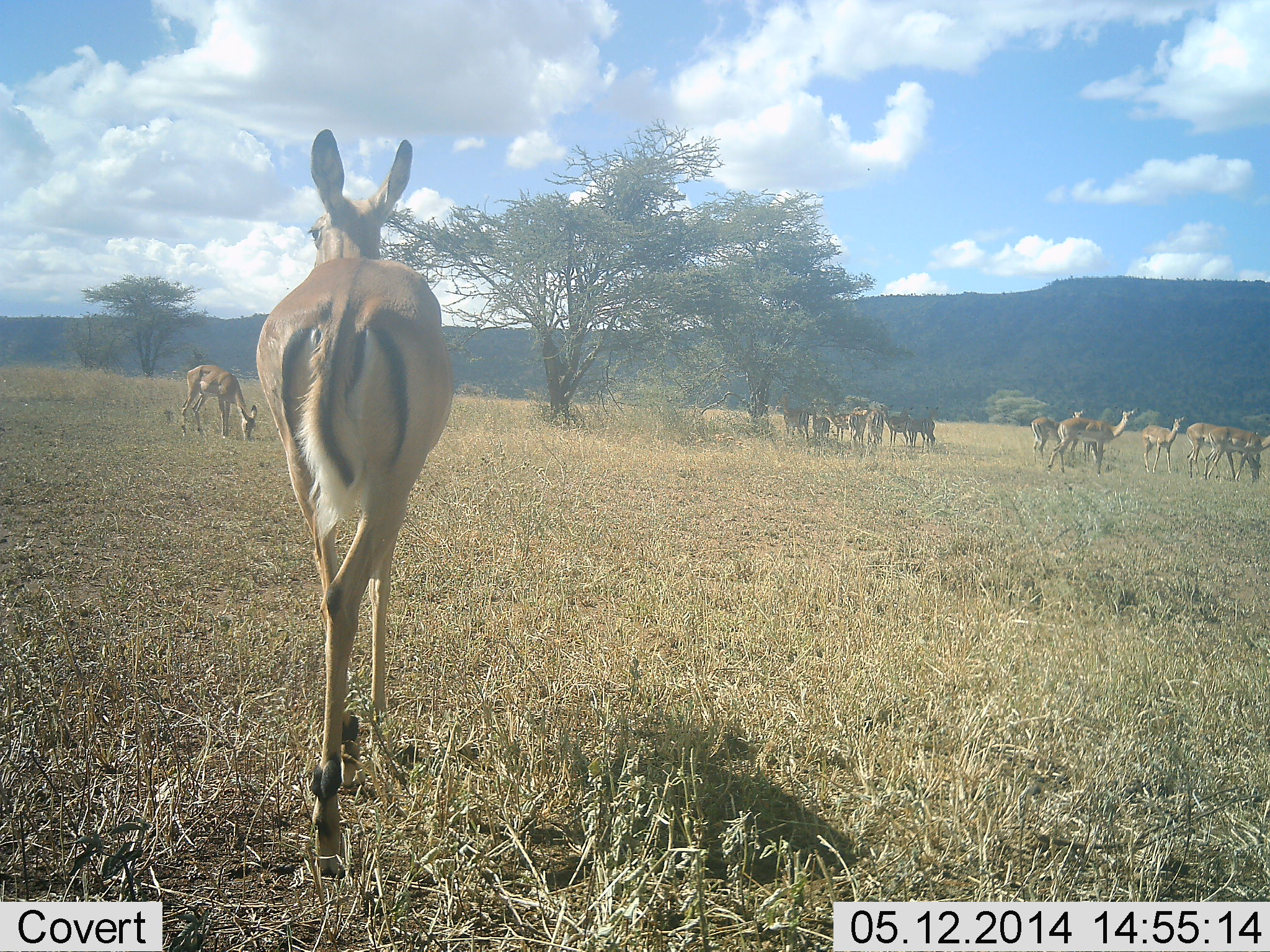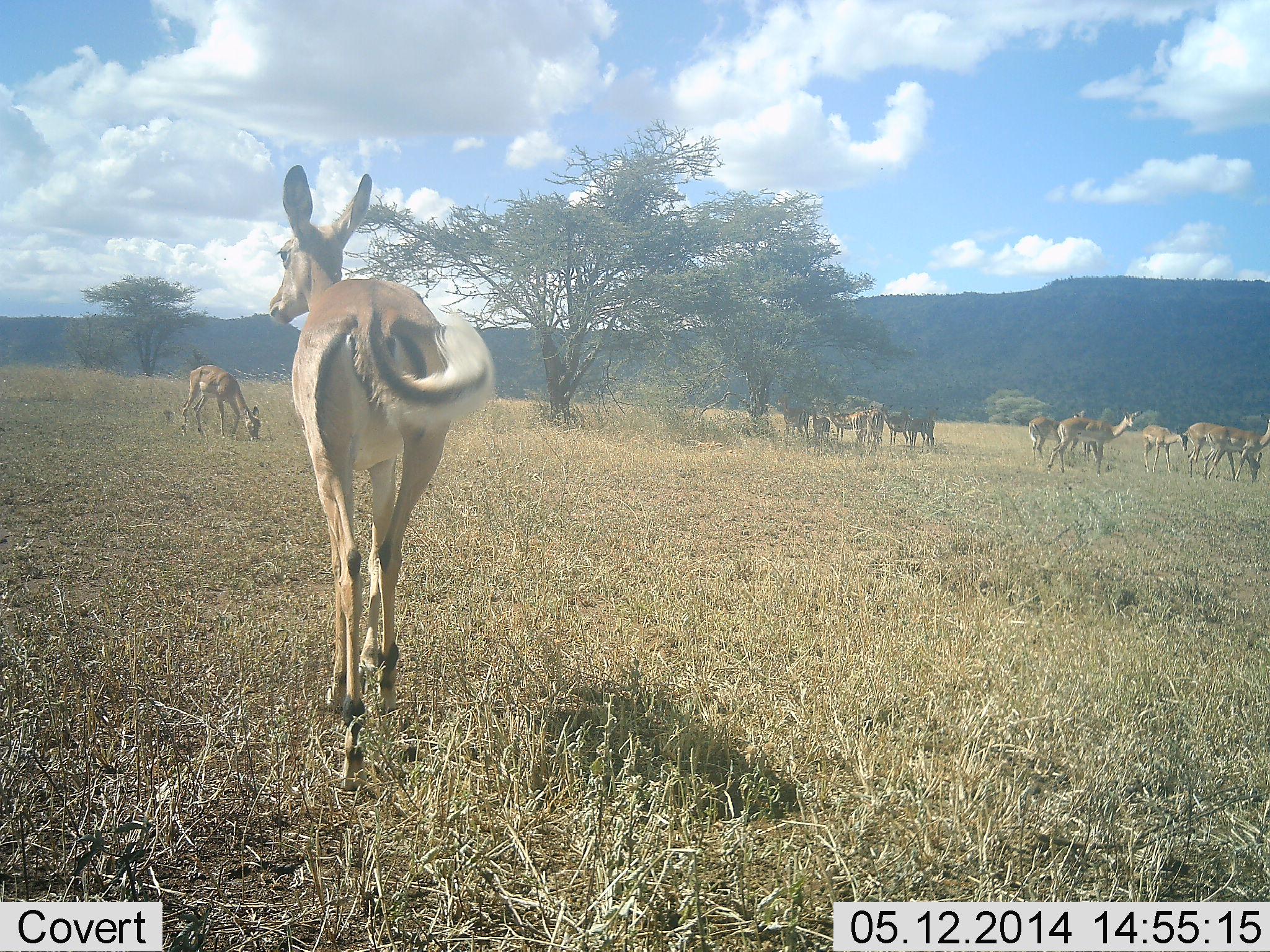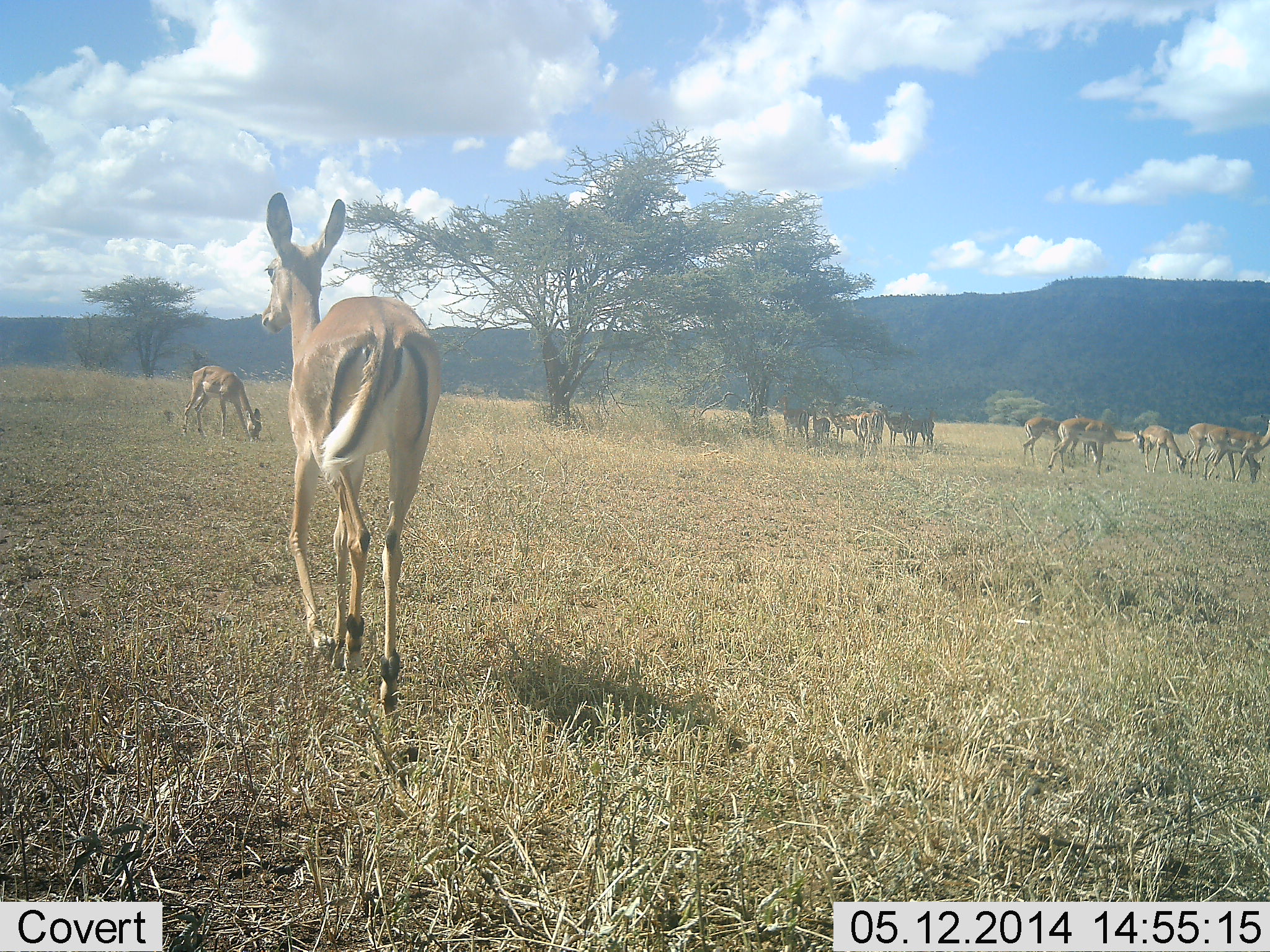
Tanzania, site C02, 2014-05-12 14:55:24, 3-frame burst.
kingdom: Animalia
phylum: Chordata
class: Mammalia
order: Artiodactyla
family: Bovidae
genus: Aepyceros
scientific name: Aepyceros melampus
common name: impala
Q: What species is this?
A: Impala (Aepyceros melampus).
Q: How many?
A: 11-50.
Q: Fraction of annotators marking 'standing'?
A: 64%.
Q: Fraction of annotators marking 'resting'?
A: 0%.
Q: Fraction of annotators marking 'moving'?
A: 82%.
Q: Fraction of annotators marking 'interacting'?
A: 0%.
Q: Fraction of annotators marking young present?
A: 9%.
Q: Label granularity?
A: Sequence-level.